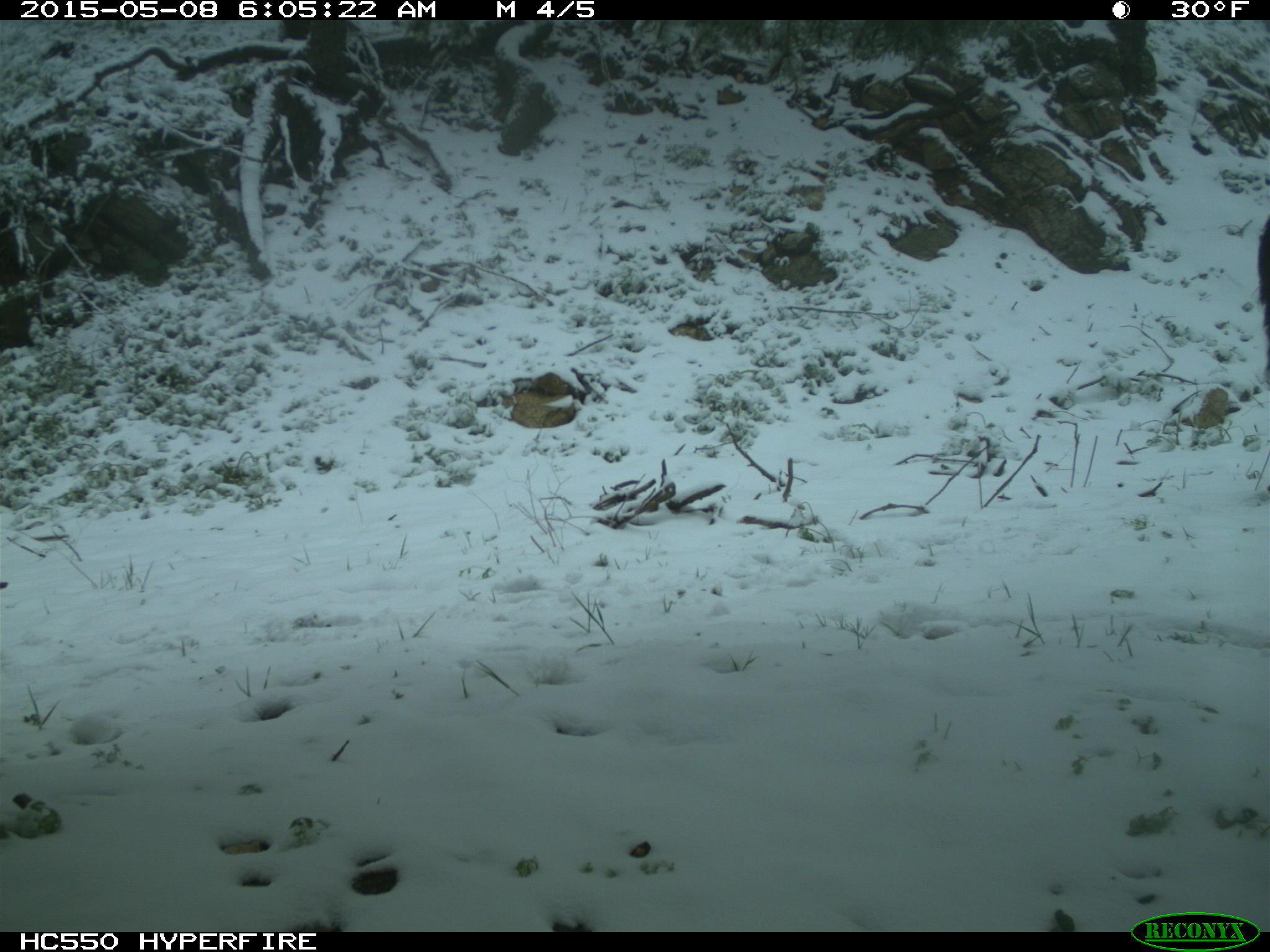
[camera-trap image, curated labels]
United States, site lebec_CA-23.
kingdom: Animalia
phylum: Chordata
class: Mammalia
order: Artiodactyla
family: Bovidae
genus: Bos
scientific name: Bos taurus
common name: domestic cow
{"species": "Bos taurus (domestic cow)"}